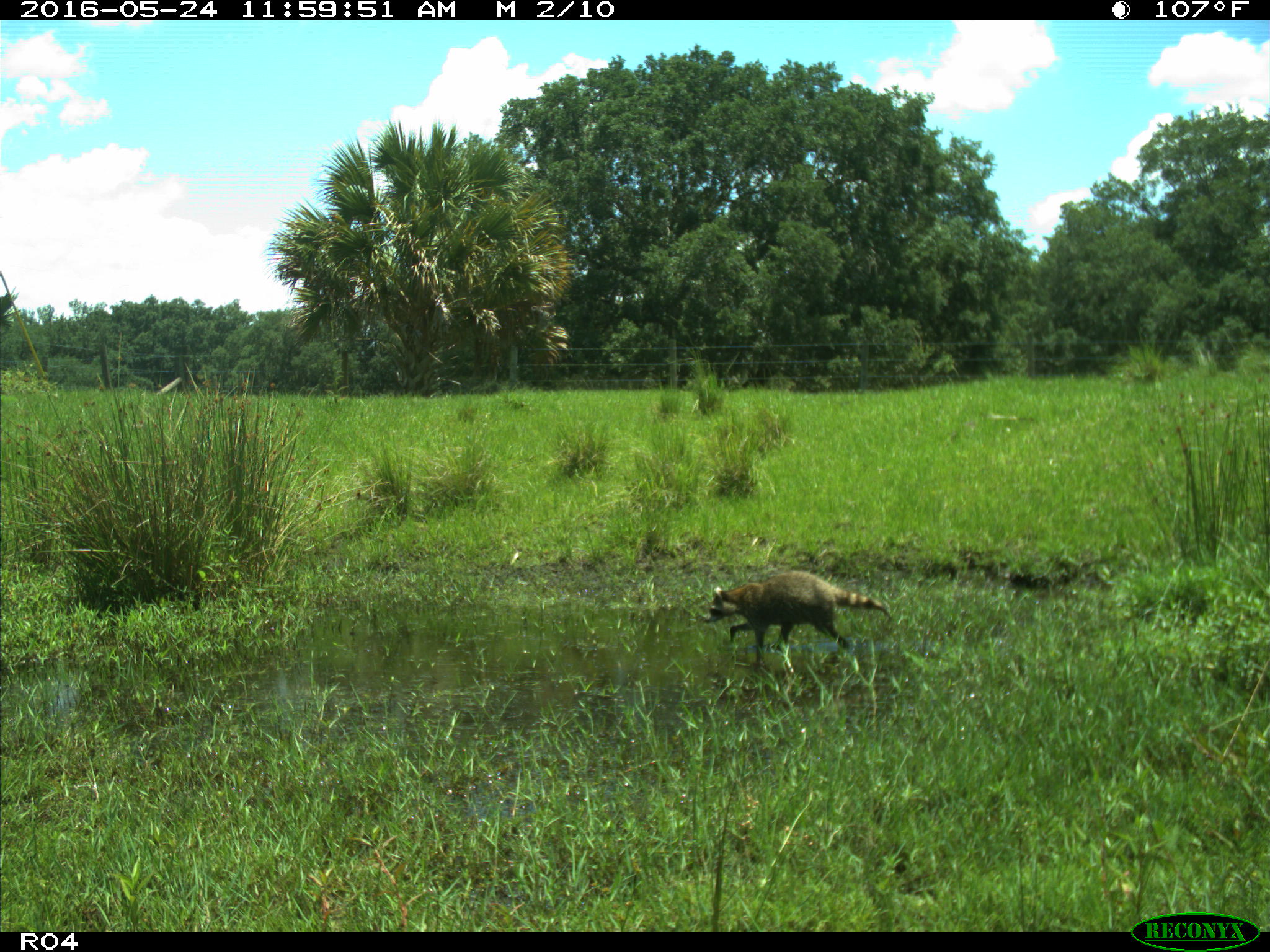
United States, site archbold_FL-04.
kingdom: Animalia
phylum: Chordata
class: Mammalia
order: Carnivora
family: Procyonidae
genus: Procyon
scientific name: Procyon lotor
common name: common raccoon